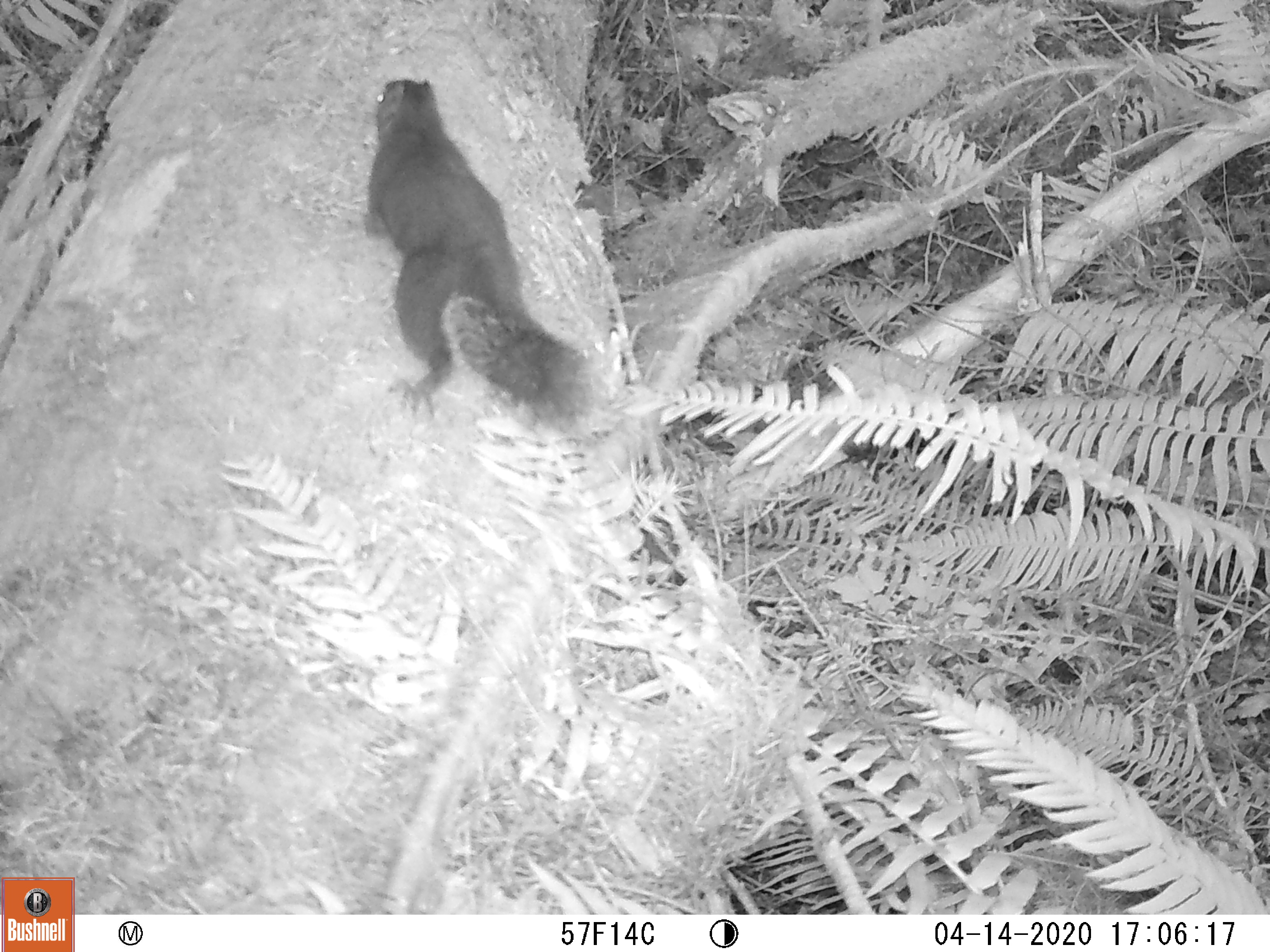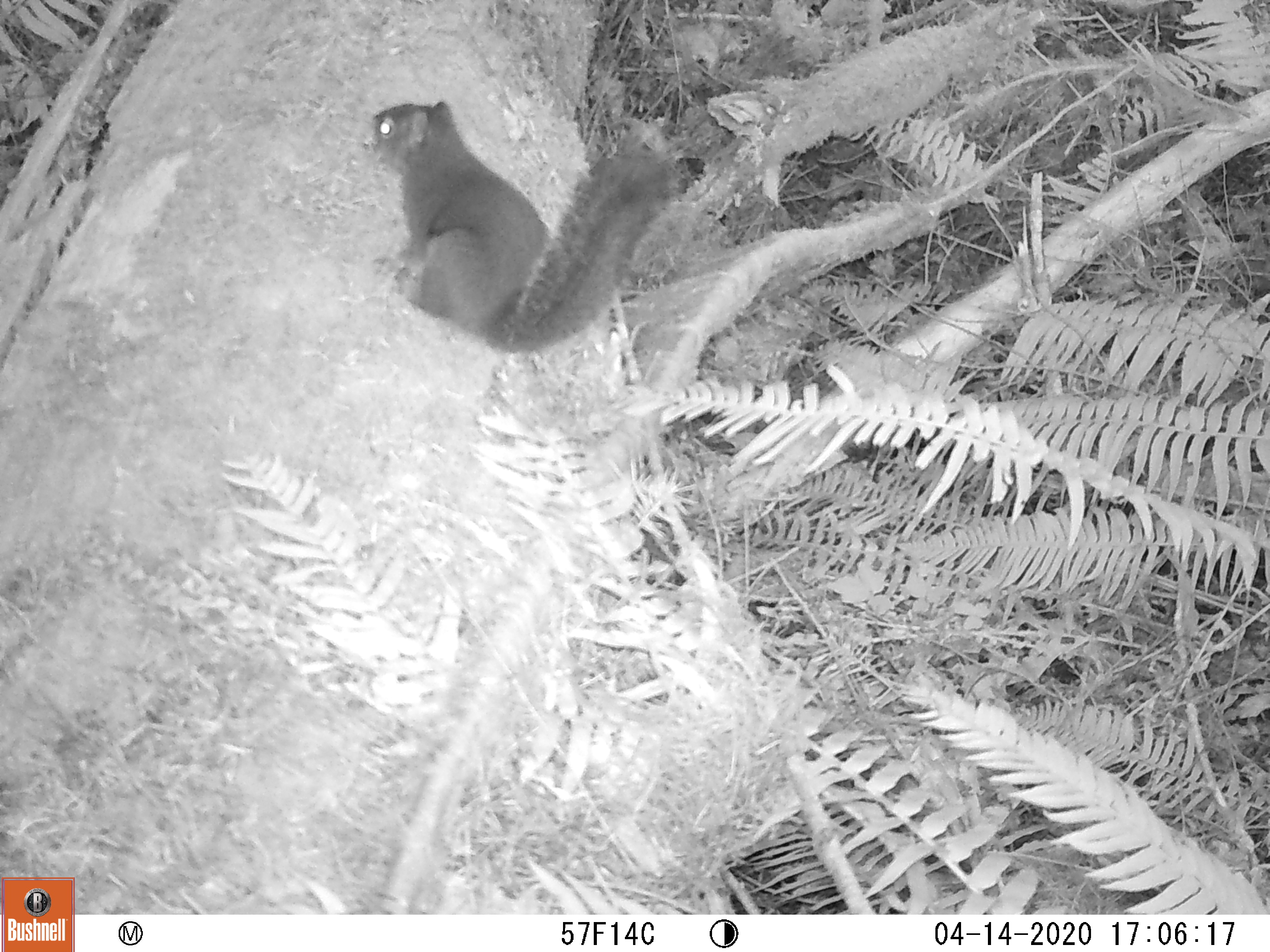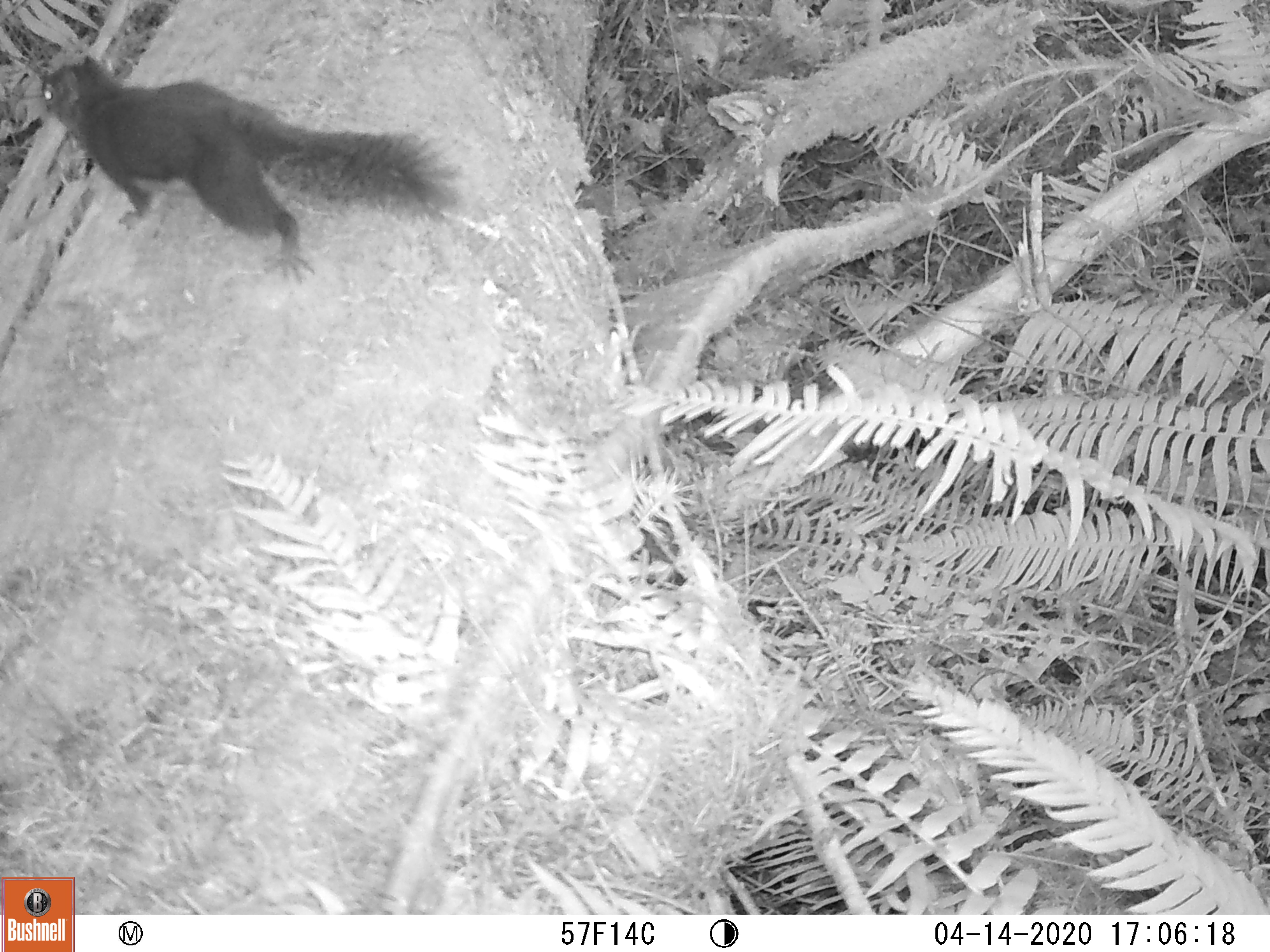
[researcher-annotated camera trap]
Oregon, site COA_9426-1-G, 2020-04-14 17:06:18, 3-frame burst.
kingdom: Animalia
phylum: Chordata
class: Mammalia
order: Rodentia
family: Sciuridae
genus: Tamiasciurus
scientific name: Tamiasciurus douglasii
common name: douglas squirrel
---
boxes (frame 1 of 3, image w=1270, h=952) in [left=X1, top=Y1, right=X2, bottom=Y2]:
douglas squirrel: [left=356, top=73, right=591, bottom=425]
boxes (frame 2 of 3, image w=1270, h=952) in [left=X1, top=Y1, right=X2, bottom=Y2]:
douglas squirrel: [left=369, top=102, right=670, bottom=357]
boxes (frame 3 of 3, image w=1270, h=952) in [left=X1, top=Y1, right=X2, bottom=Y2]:
douglas squirrel: [left=36, top=57, right=450, bottom=280]